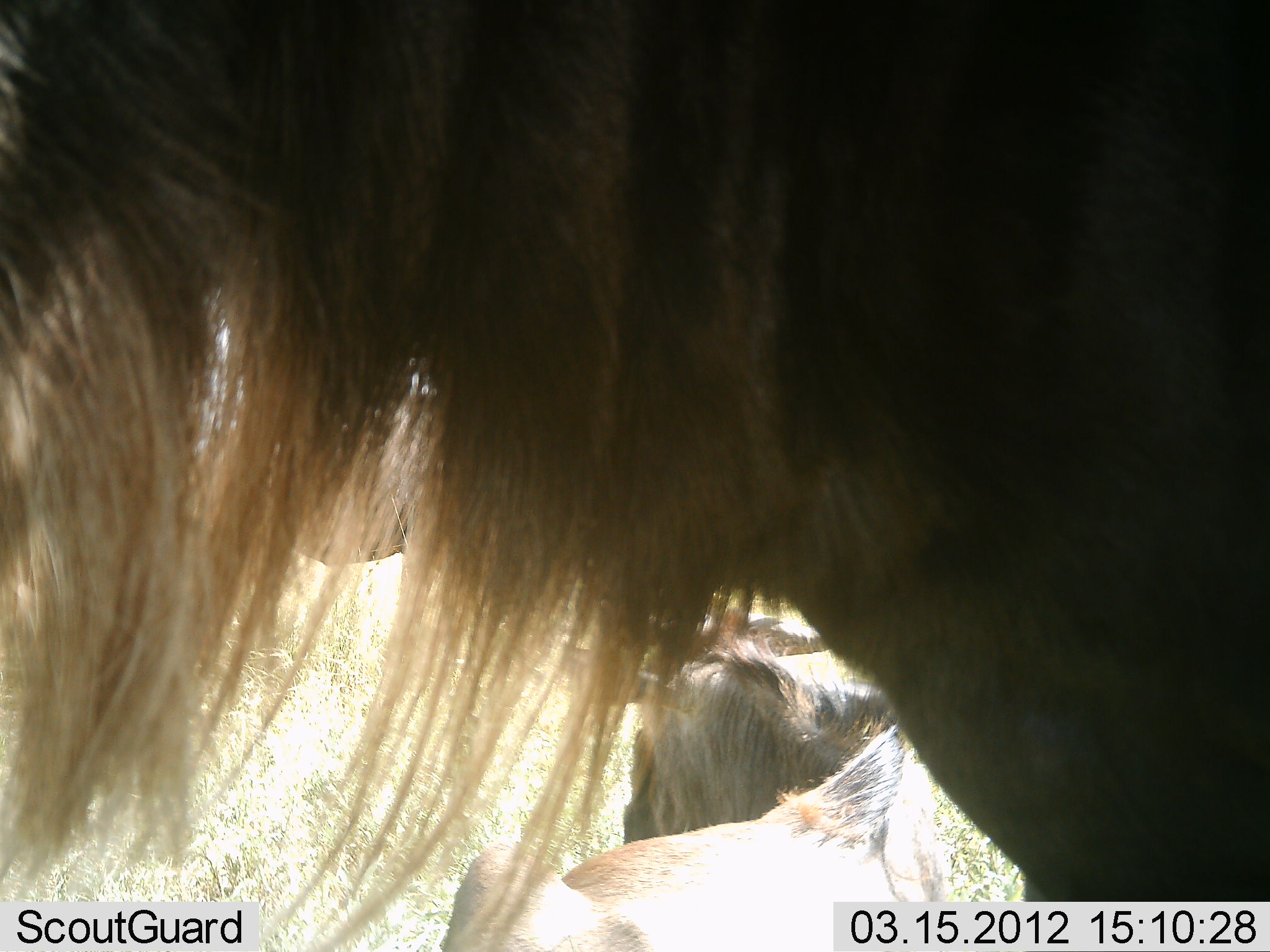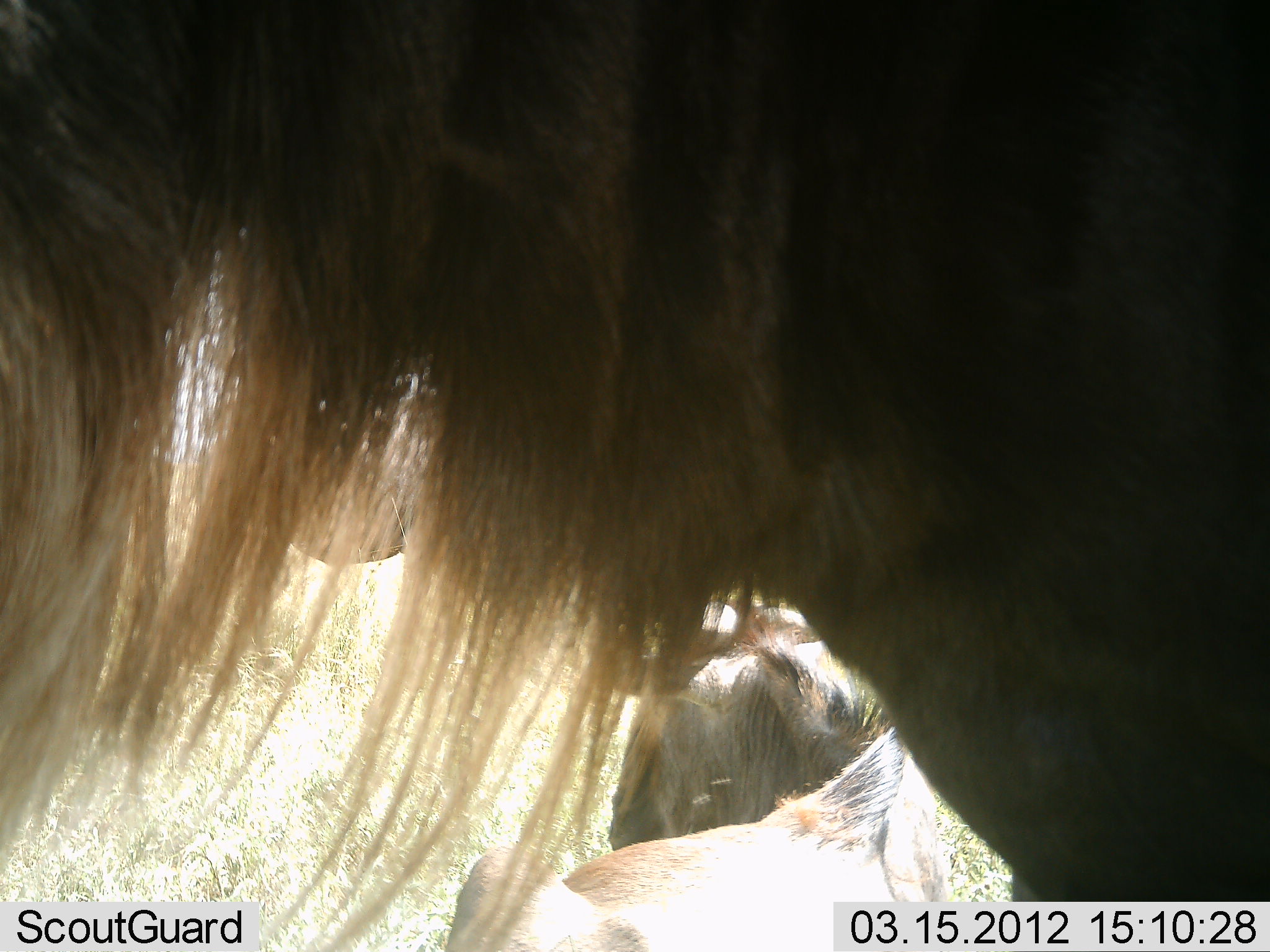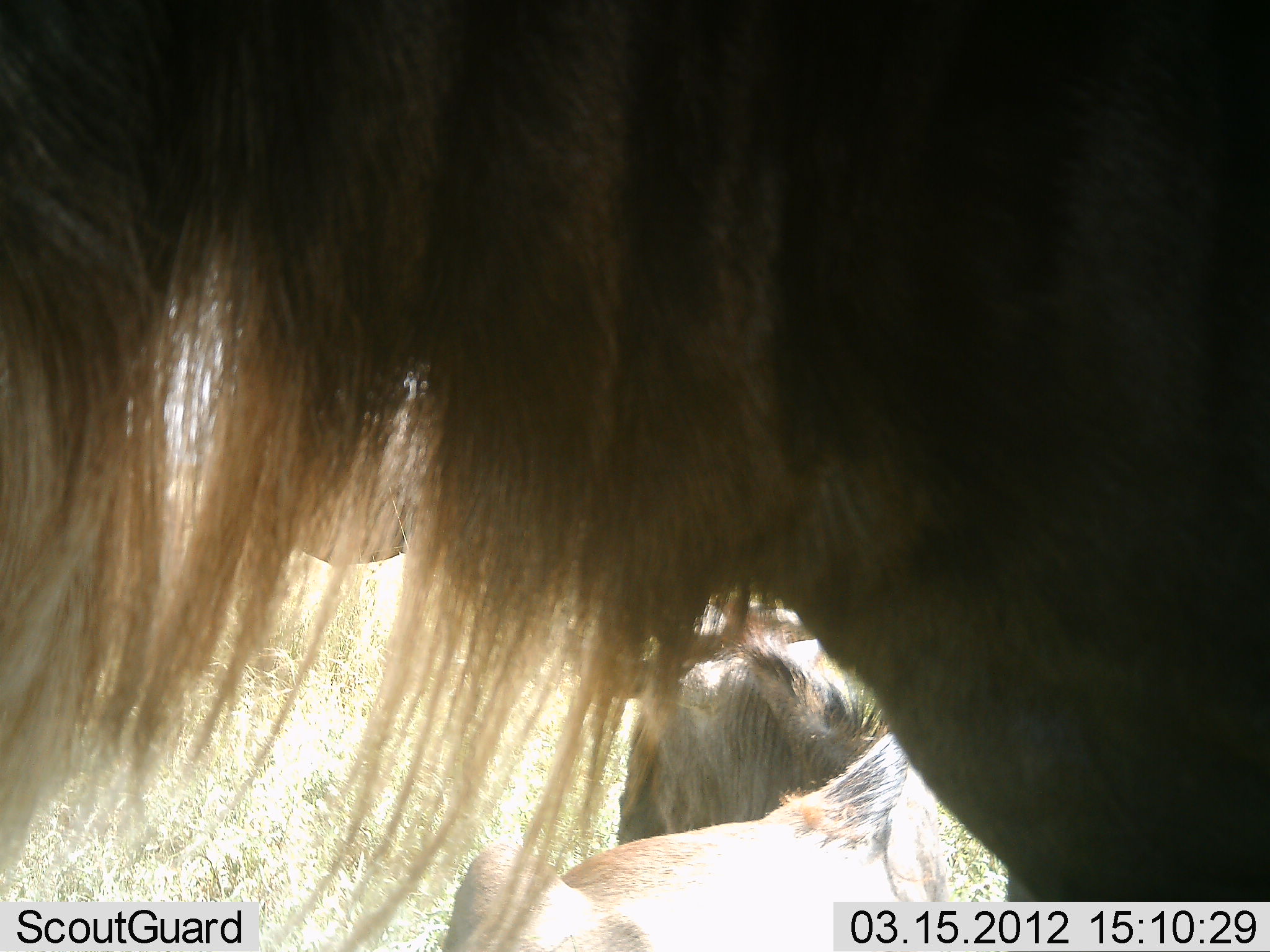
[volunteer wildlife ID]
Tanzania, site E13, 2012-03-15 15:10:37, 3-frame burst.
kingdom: Animalia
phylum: Chordata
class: Mammalia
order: Artiodactyla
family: Bovidae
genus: Connochaetes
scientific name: Connochaetes taurinus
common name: blue wildebeest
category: wildebeest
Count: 3.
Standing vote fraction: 100%.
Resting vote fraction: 82%.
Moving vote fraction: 0%.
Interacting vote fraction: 0%.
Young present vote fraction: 12%.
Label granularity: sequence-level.